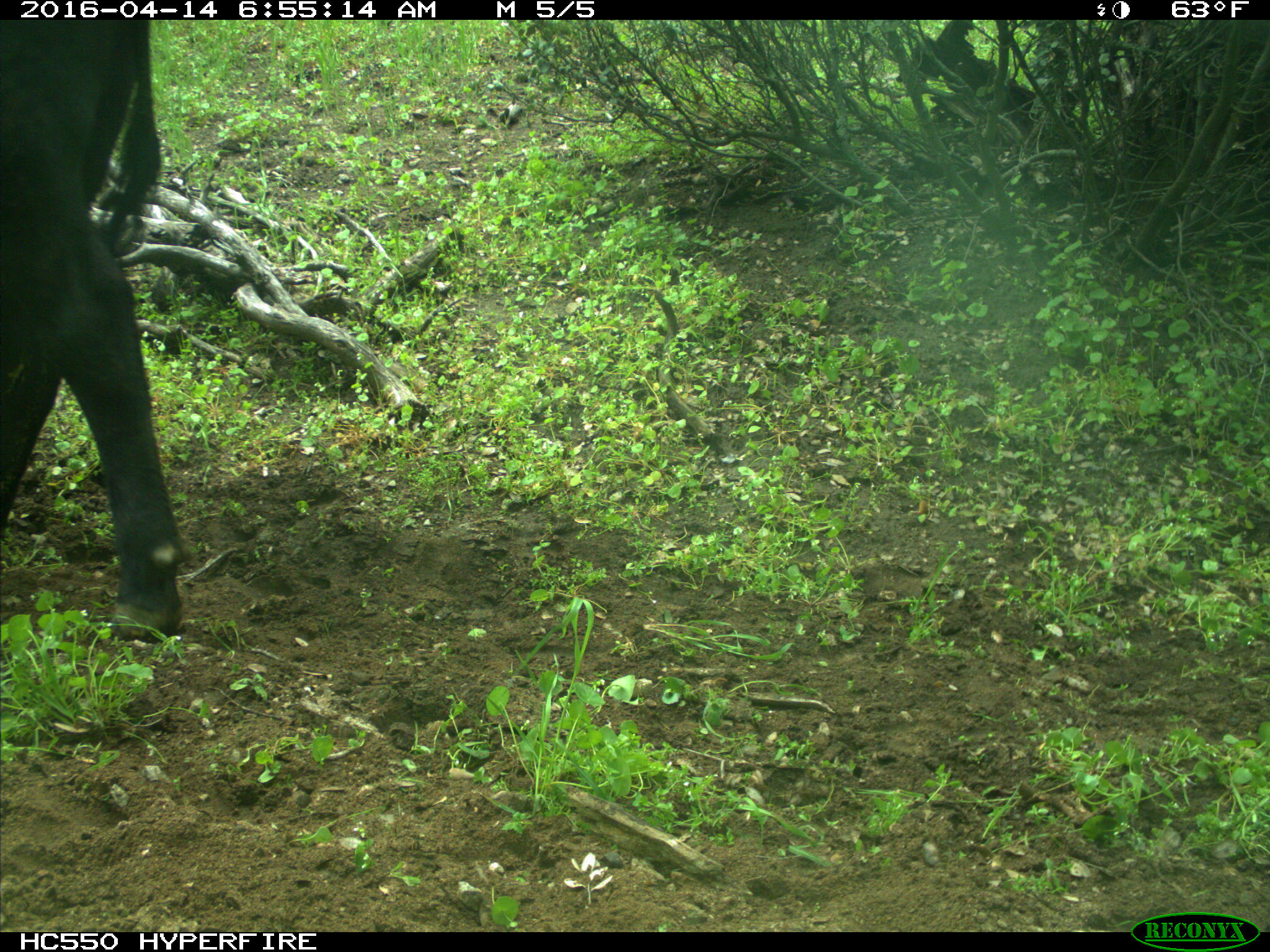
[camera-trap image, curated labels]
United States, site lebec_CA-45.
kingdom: Animalia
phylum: Chordata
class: Mammalia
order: Artiodactyla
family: Bovidae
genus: Bos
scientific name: Bos taurus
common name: domestic cow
Bos taurus (domestic cow).